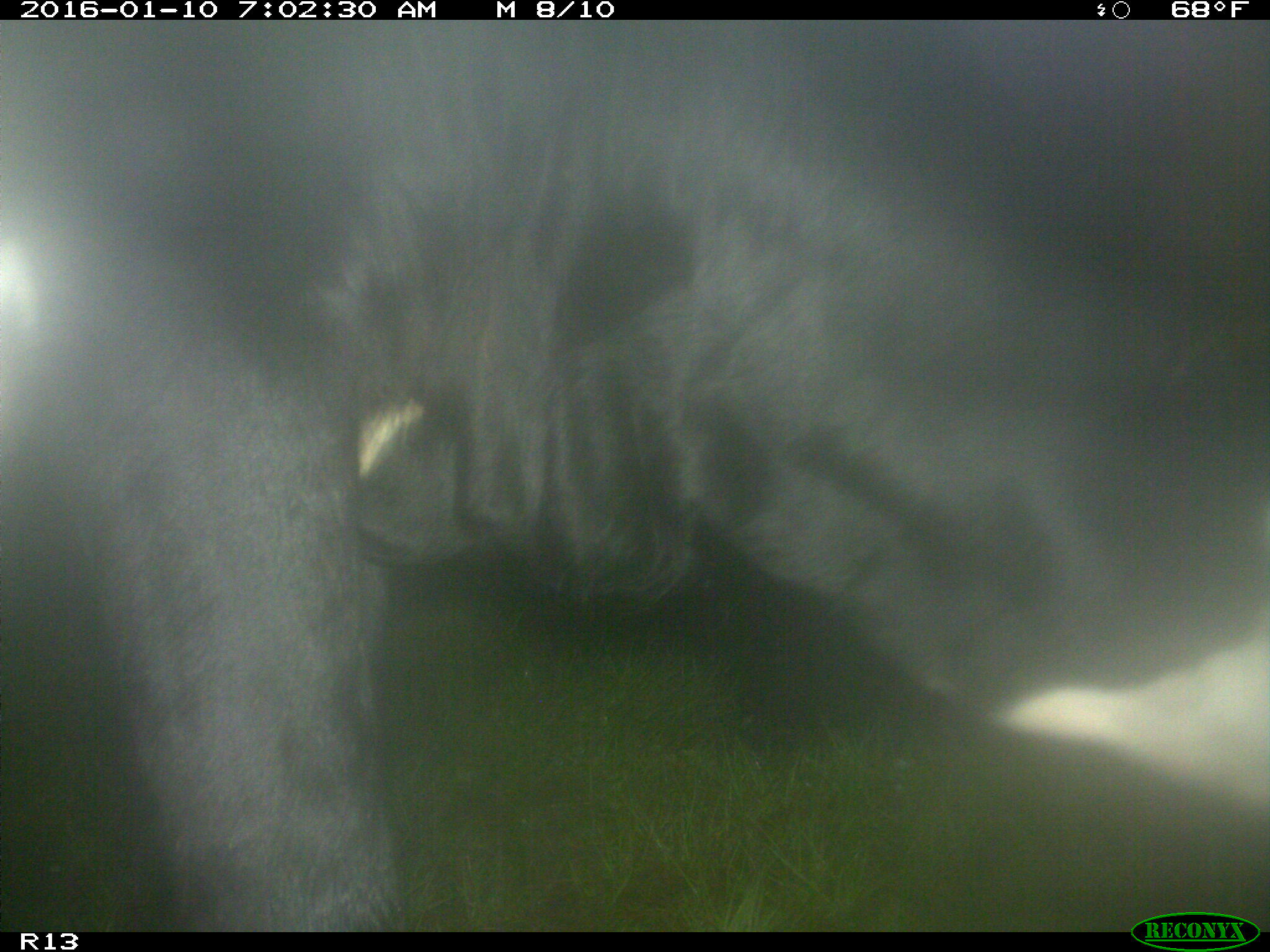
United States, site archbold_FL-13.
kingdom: Animalia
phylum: Chordata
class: Mammalia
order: Artiodactyla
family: Bovidae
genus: Bos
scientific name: Bos taurus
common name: domestic cow